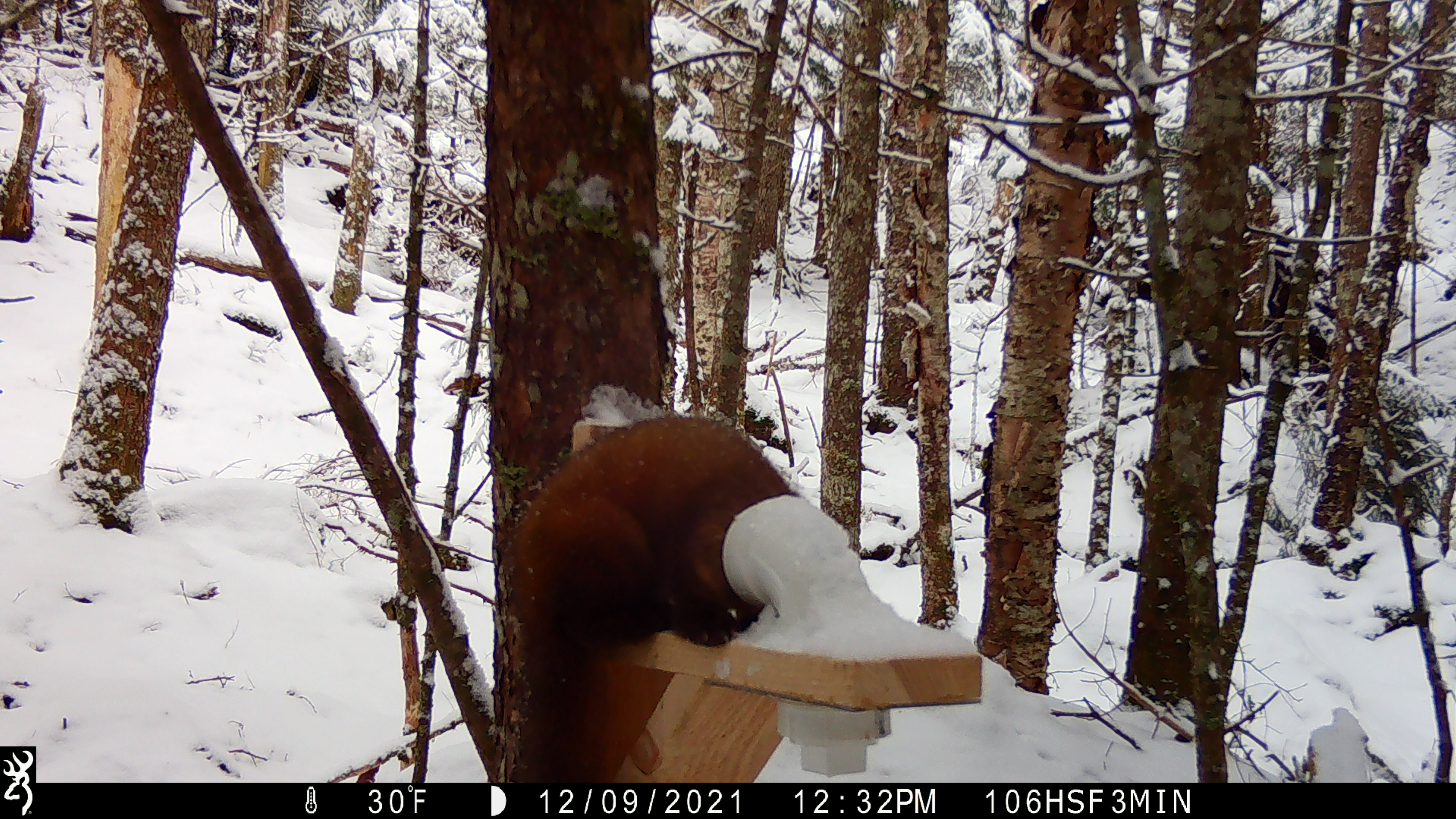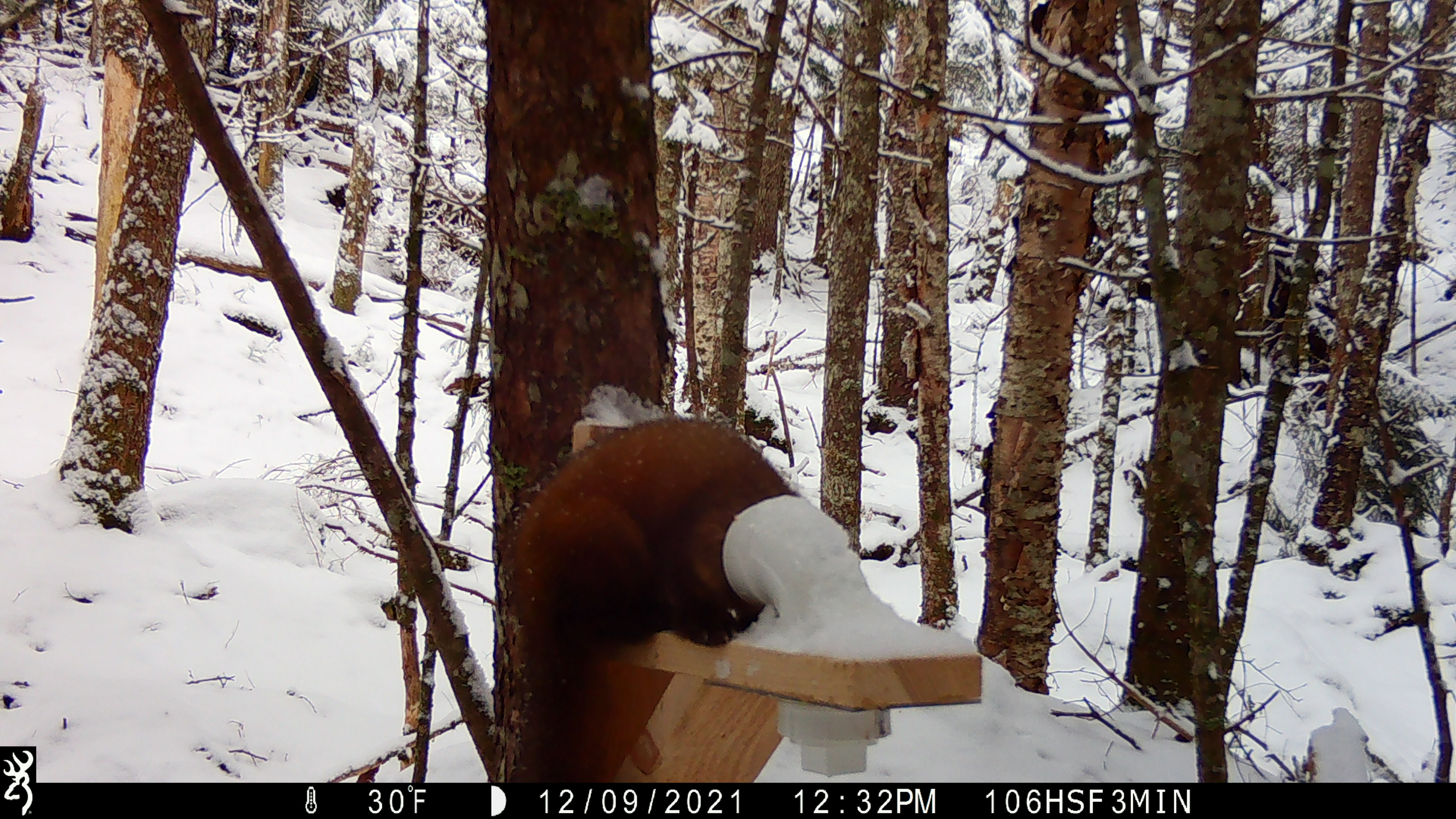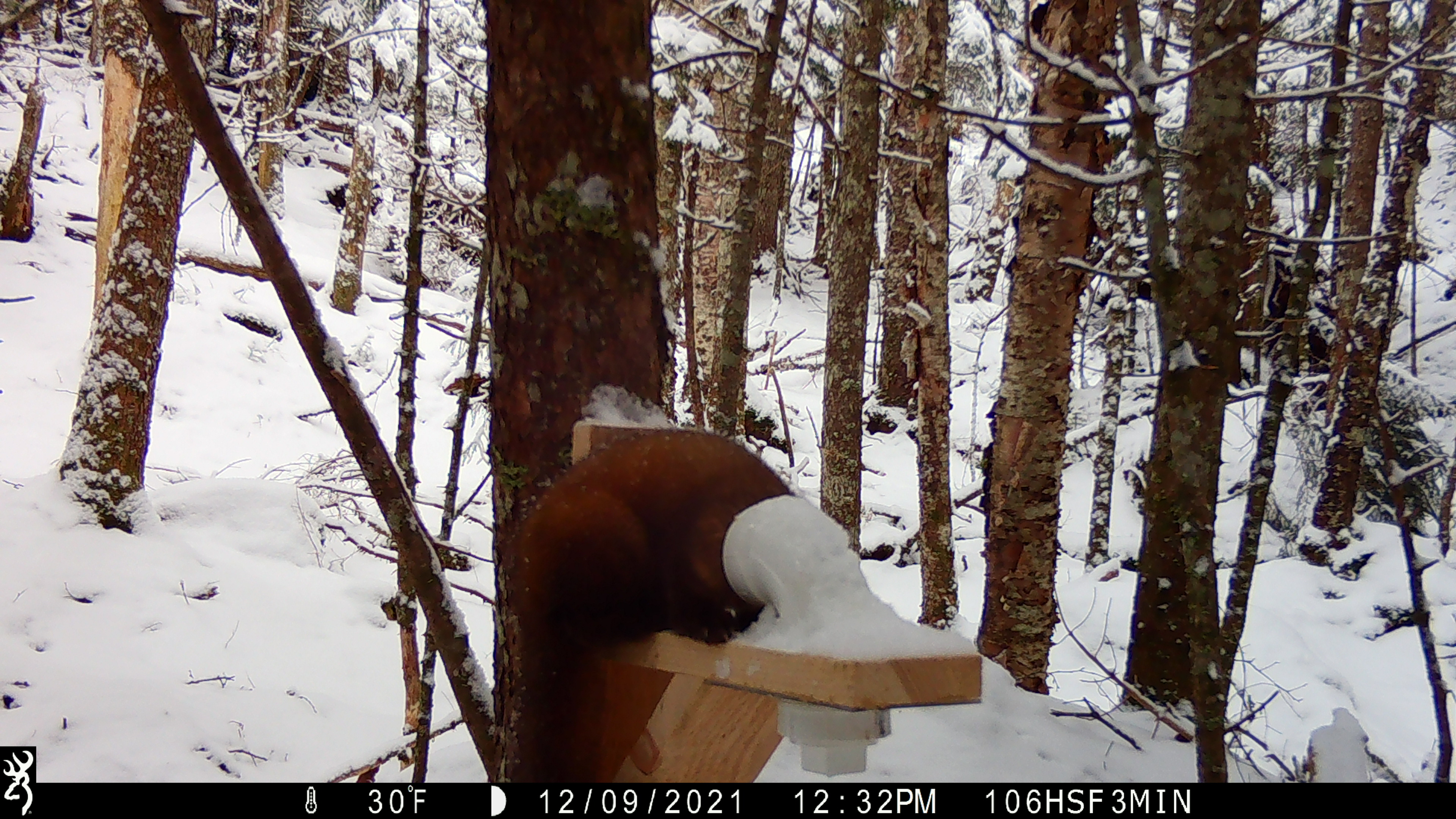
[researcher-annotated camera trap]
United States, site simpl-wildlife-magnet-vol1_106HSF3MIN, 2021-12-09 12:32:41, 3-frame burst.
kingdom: Animalia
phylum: Chordata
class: Mammalia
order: Carnivora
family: Mustelidae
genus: Martes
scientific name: Martes americana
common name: american marten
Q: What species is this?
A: American marten (Martes americana).